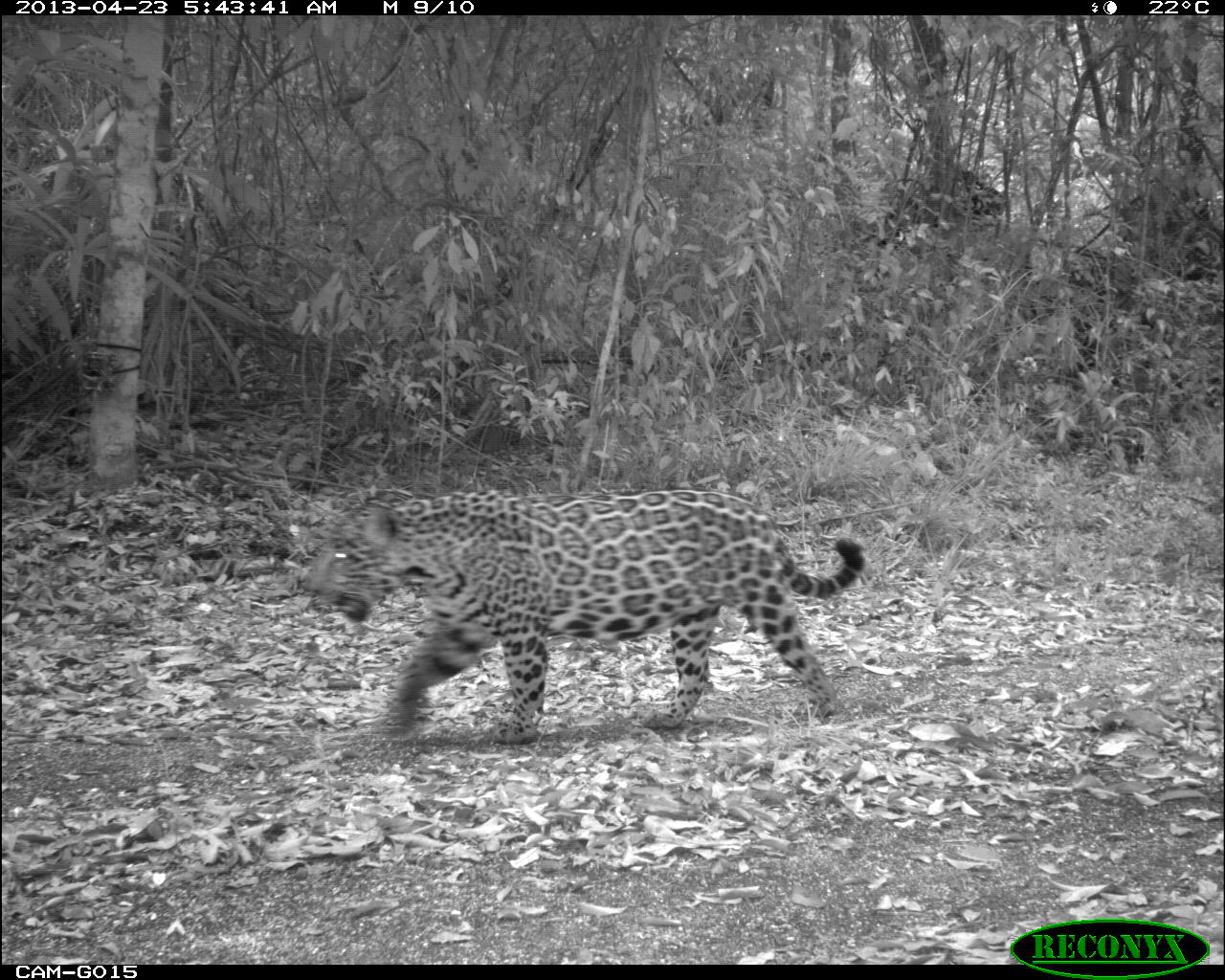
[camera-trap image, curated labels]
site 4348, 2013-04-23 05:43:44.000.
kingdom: Animalia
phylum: Chordata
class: Mammalia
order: Carnivora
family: Felidae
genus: Panthera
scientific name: Panthera onca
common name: jaguar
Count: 1.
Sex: male.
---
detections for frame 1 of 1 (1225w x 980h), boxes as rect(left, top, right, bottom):
panthera onca: rect(303, 488, 864, 743)